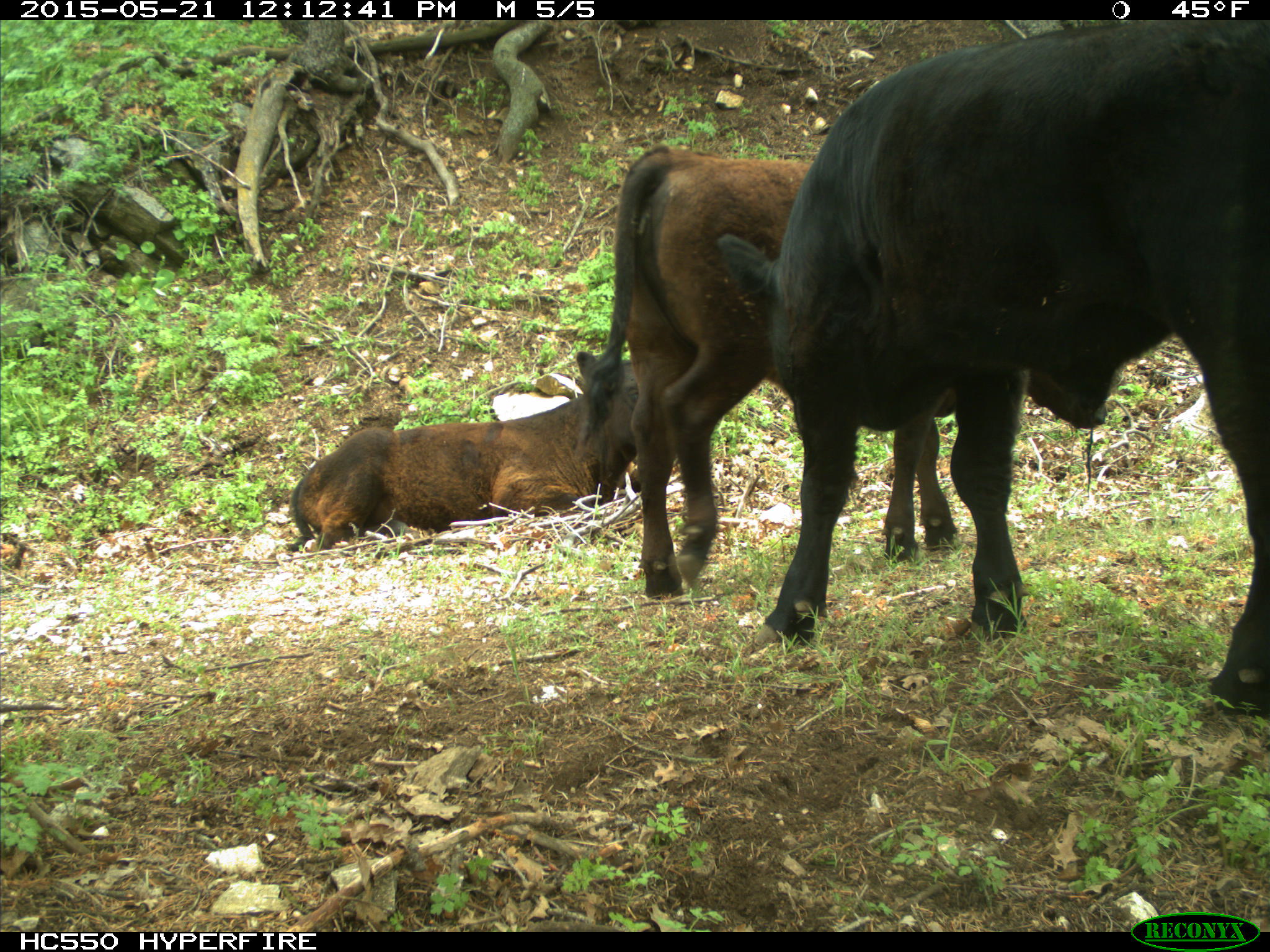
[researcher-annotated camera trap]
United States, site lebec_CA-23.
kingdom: Animalia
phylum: Chordata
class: Mammalia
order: Artiodactyla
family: Bovidae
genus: Bos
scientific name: Bos taurus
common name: domestic cow